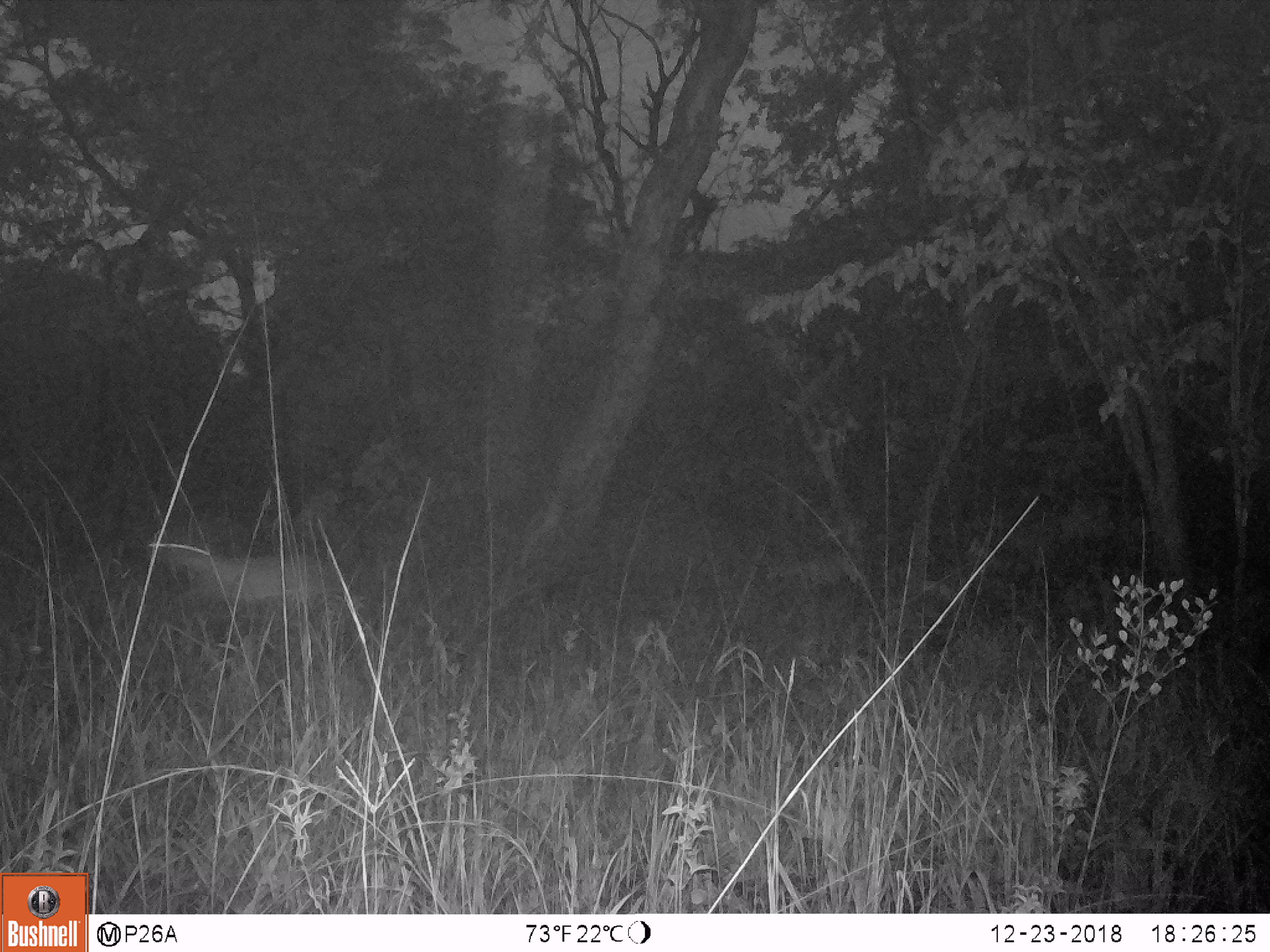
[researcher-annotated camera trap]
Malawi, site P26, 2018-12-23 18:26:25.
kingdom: Animalia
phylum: Chordata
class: Mammalia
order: Artiodactyla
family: Bovidae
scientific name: Antilopinae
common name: small antelope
Small antelope (Antilopinae), count 1.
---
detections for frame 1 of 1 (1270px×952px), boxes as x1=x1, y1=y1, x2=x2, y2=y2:
small antelope: x1=138, y1=503, x2=356, y2=683